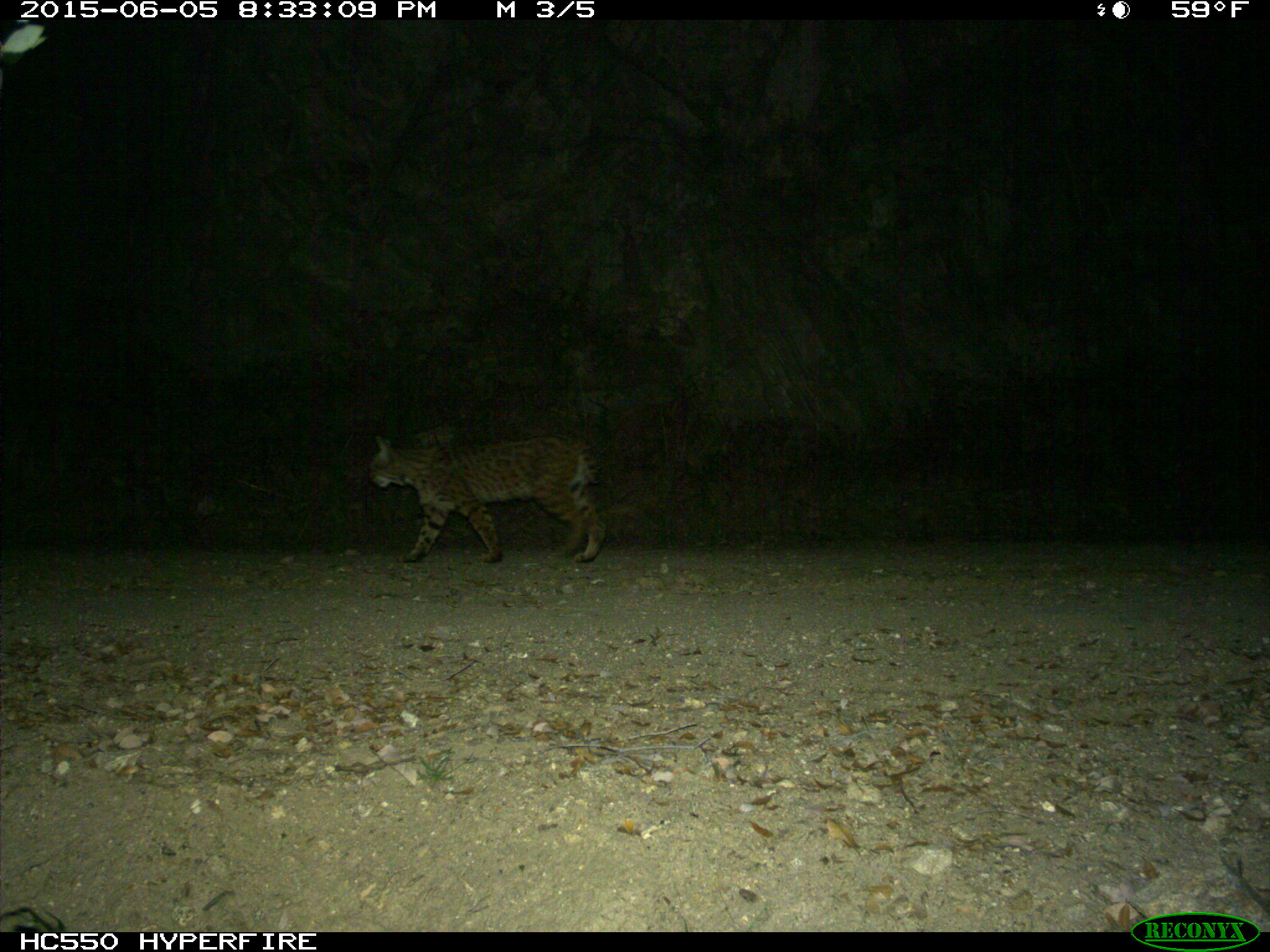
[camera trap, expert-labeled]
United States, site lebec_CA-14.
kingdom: Animalia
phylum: Chordata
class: Mammalia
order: Carnivora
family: Felidae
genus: Lynx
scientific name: Lynx rufus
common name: bobcat